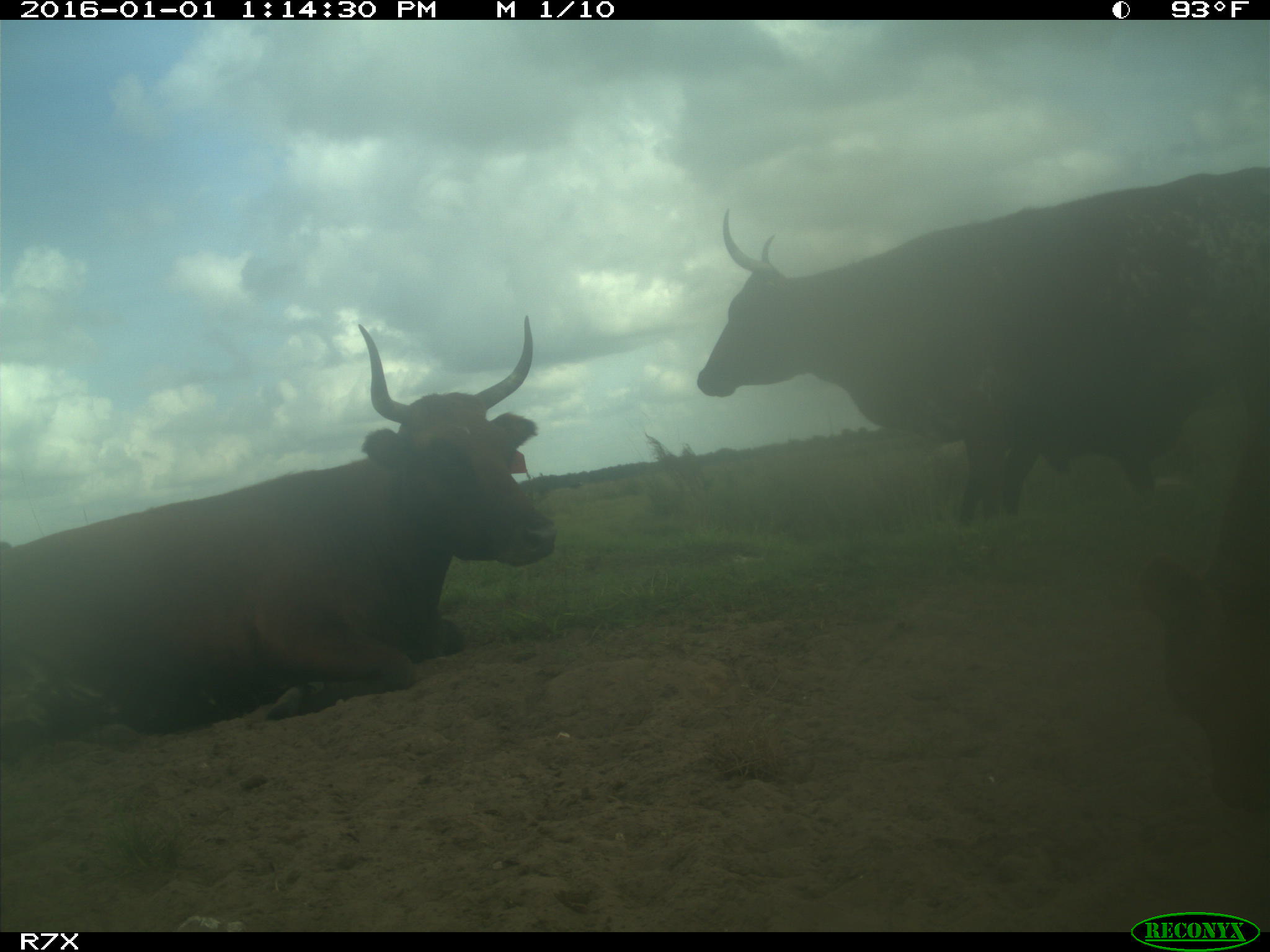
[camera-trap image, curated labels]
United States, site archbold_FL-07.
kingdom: Animalia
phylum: Chordata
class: Mammalia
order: Artiodactyla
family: Bovidae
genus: Bos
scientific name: Bos taurus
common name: domestic cow